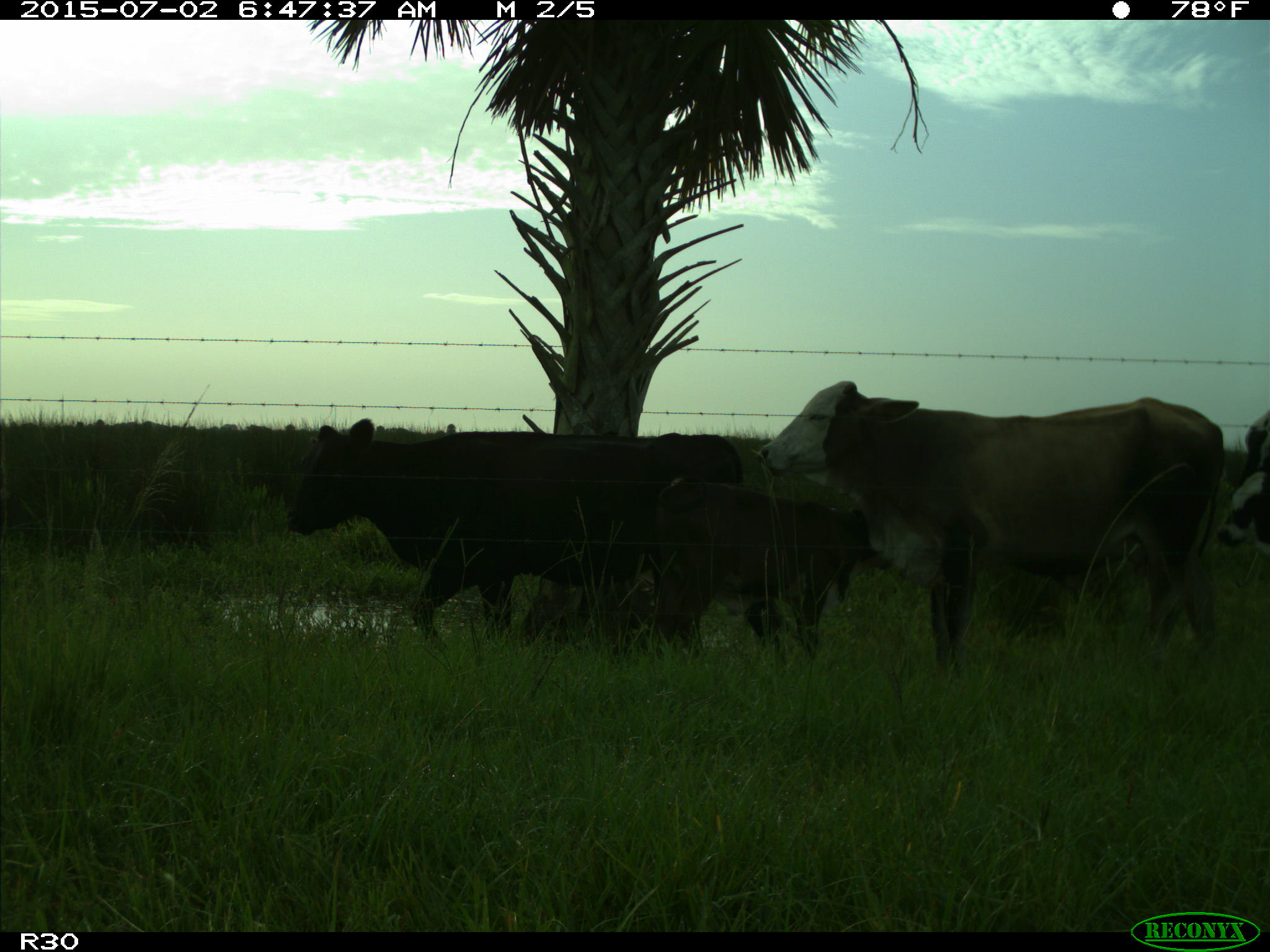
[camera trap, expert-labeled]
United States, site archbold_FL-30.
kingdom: Animalia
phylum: Chordata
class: Mammalia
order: Artiodactyla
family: Bovidae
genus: Bos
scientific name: Bos taurus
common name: domestic cow